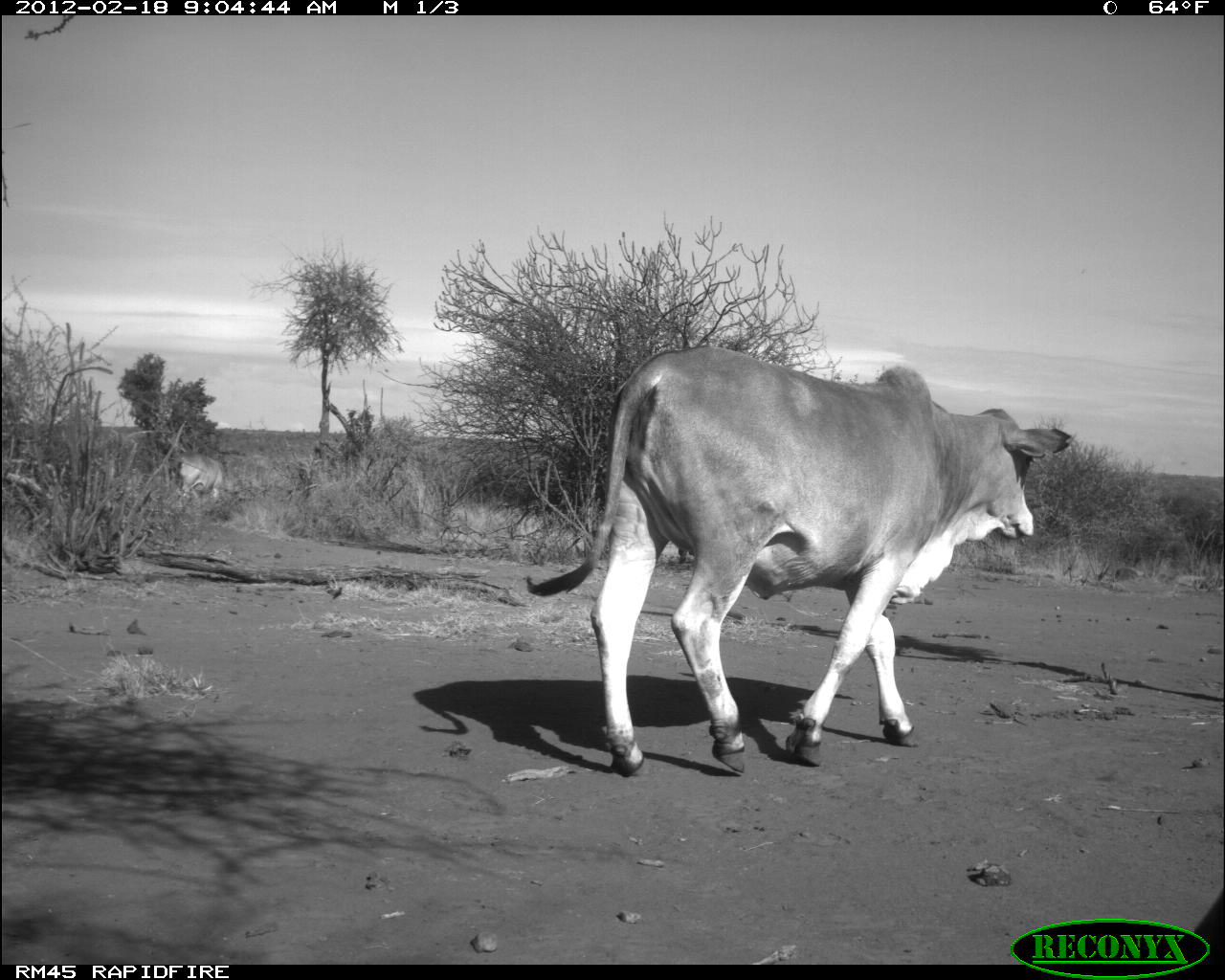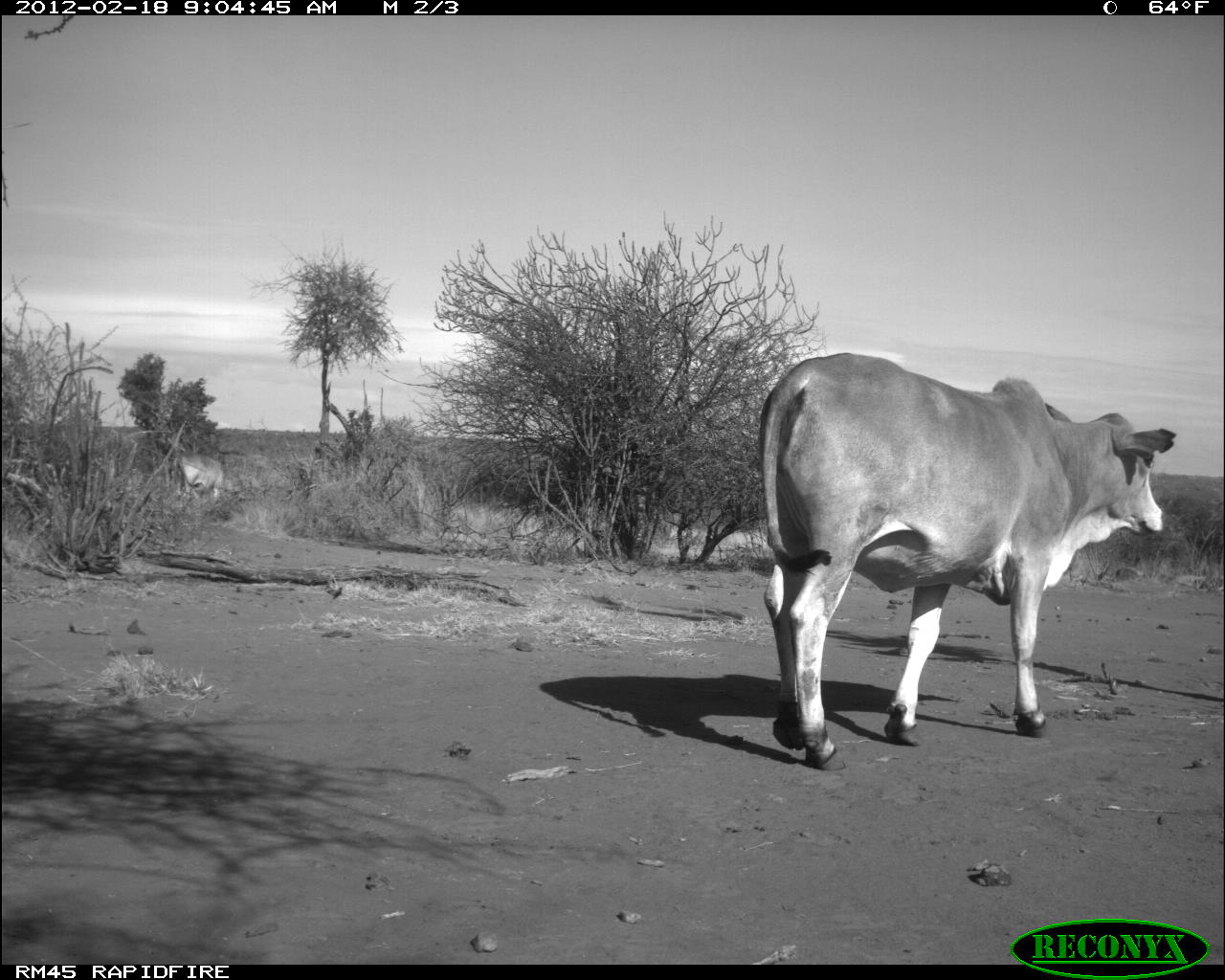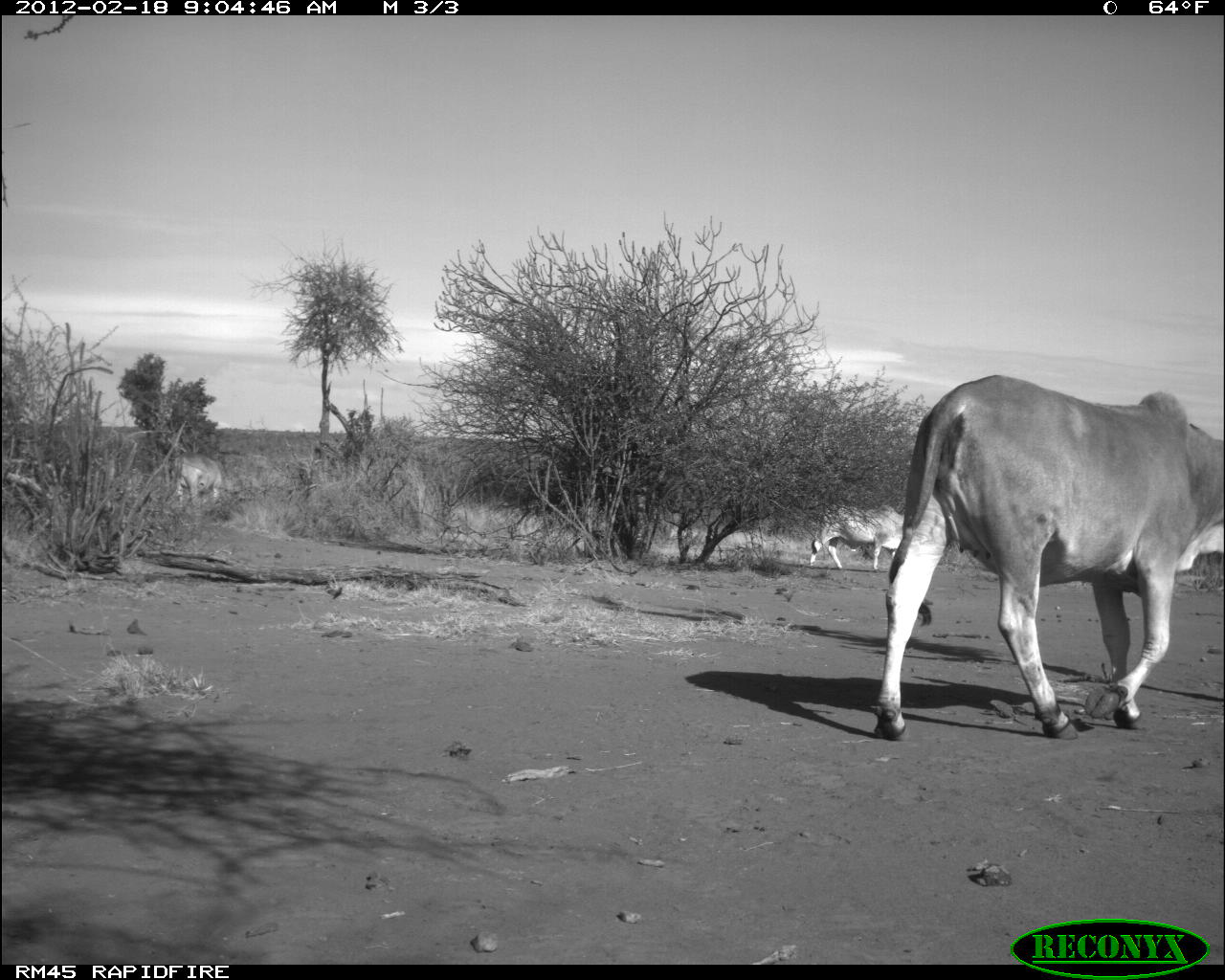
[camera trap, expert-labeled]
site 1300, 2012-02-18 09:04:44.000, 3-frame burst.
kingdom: Animalia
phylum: Chordata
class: Mammalia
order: Artiodactyla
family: Bovidae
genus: Bos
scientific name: Bos taurus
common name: domestic cattle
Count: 2.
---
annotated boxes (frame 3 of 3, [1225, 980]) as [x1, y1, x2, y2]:
bos taurus: [871, 372, 1225, 741]; [809, 502, 904, 569]; [166, 452, 232, 515]